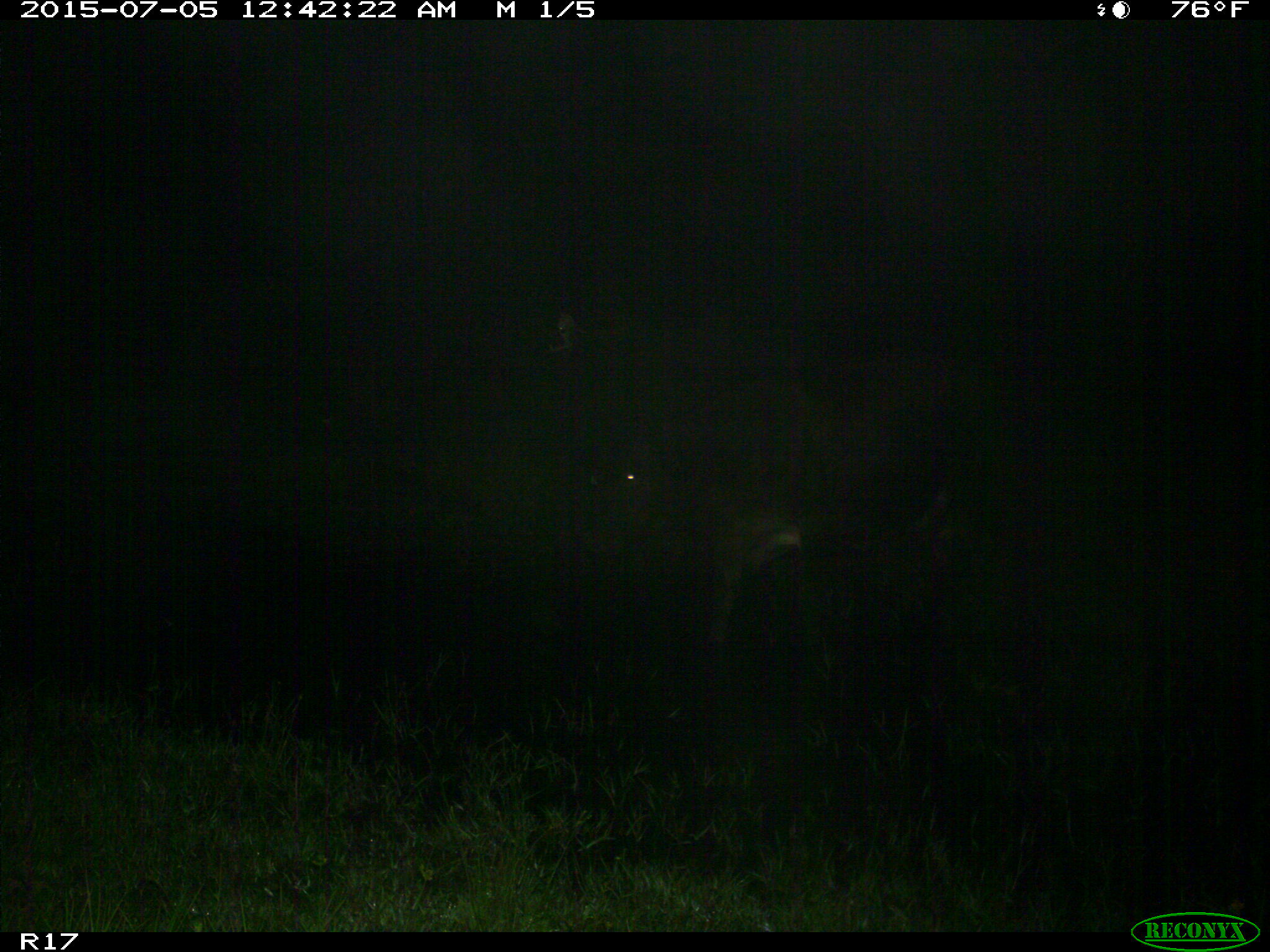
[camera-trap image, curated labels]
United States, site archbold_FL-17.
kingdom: Animalia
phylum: Chordata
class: Mammalia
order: Artiodactyla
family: Bovidae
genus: Bos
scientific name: Bos taurus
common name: domestic cow